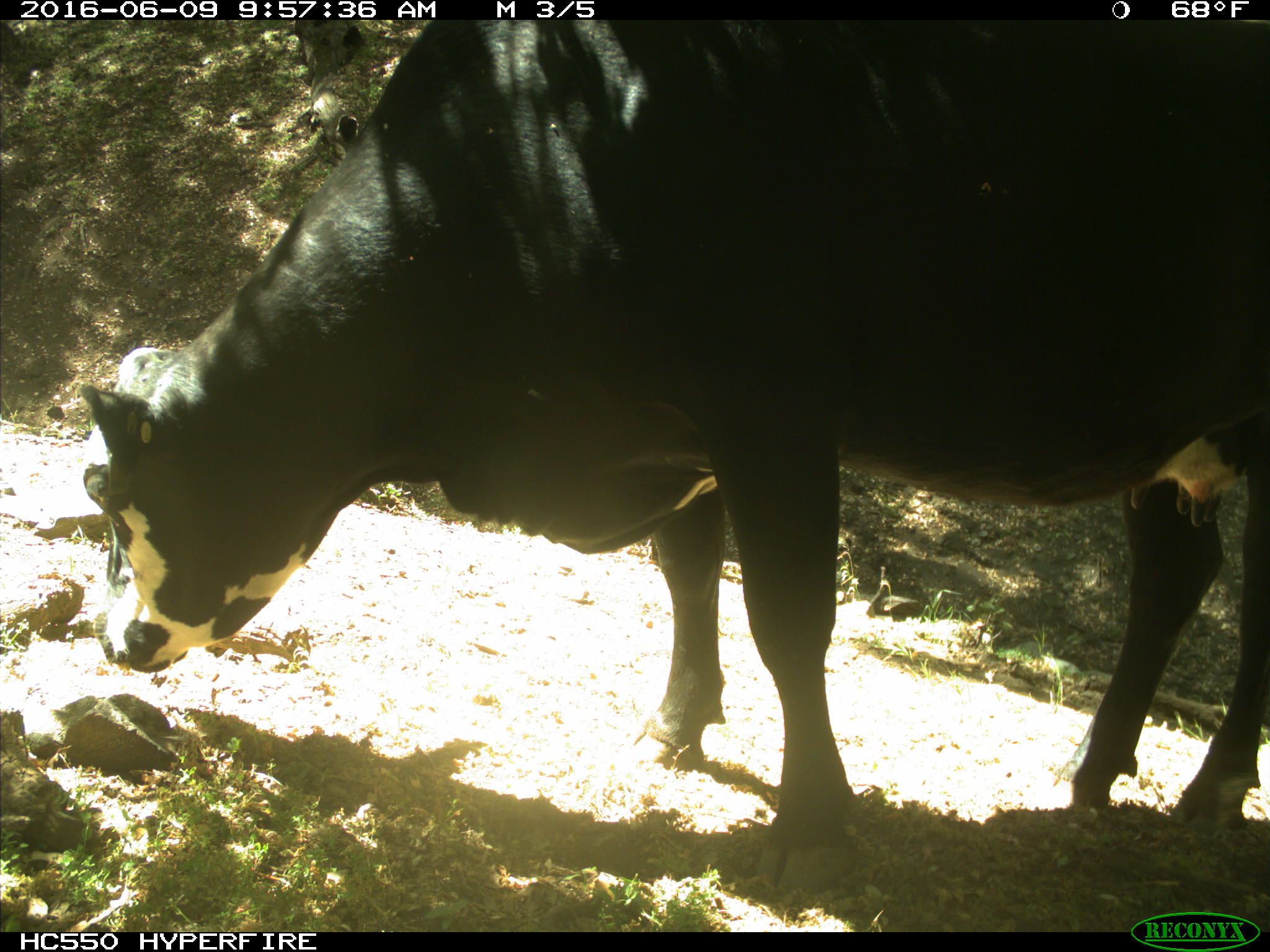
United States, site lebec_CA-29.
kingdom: Animalia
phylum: Chordata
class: Mammalia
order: Artiodactyla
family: Bovidae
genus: Bos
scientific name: Bos taurus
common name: domestic cow